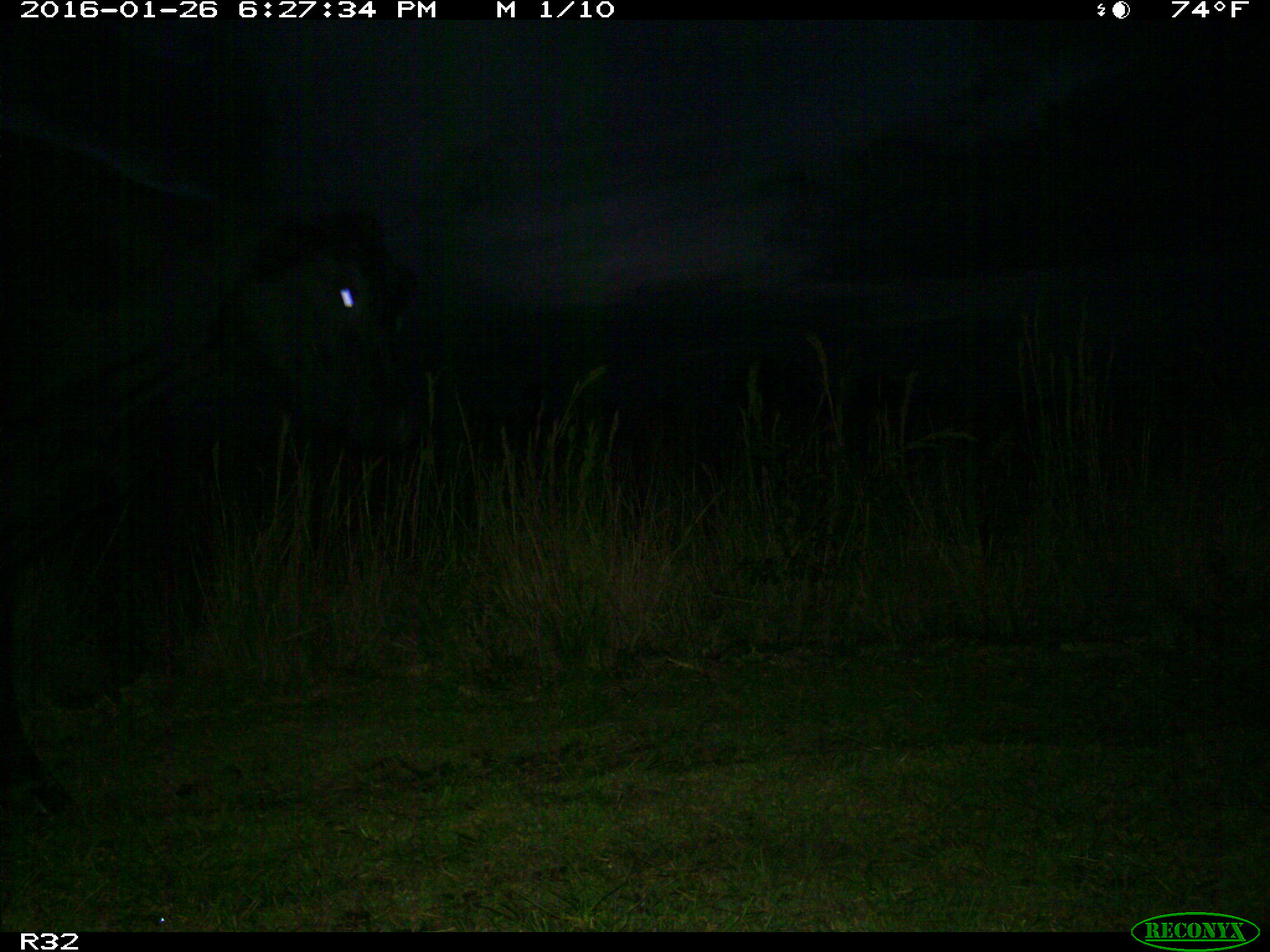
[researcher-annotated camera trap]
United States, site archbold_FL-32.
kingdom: Animalia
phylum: Chordata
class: Mammalia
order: Artiodactyla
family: Bovidae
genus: Bos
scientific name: Bos taurus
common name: domestic cow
Bos taurus (domestic cow).